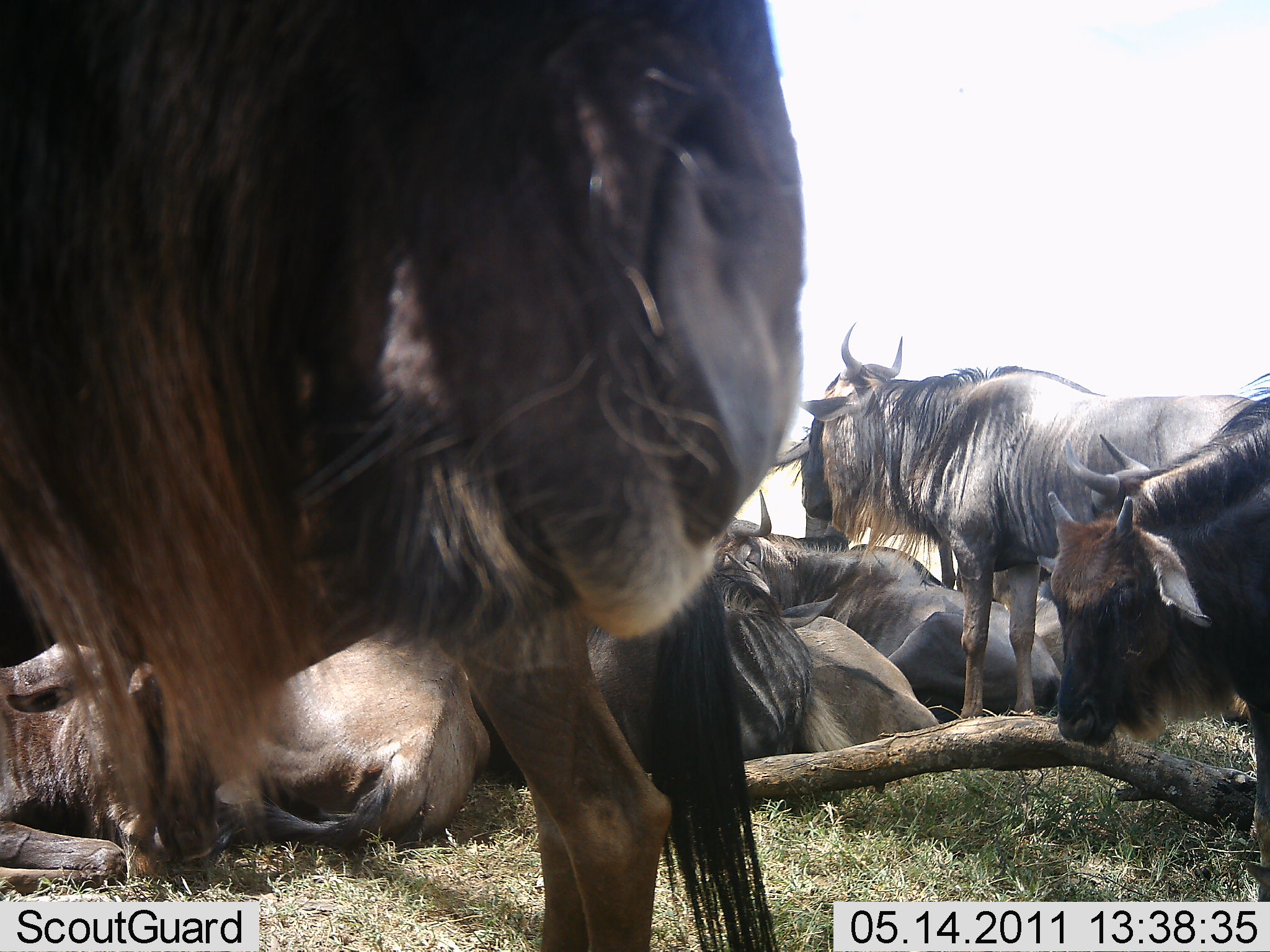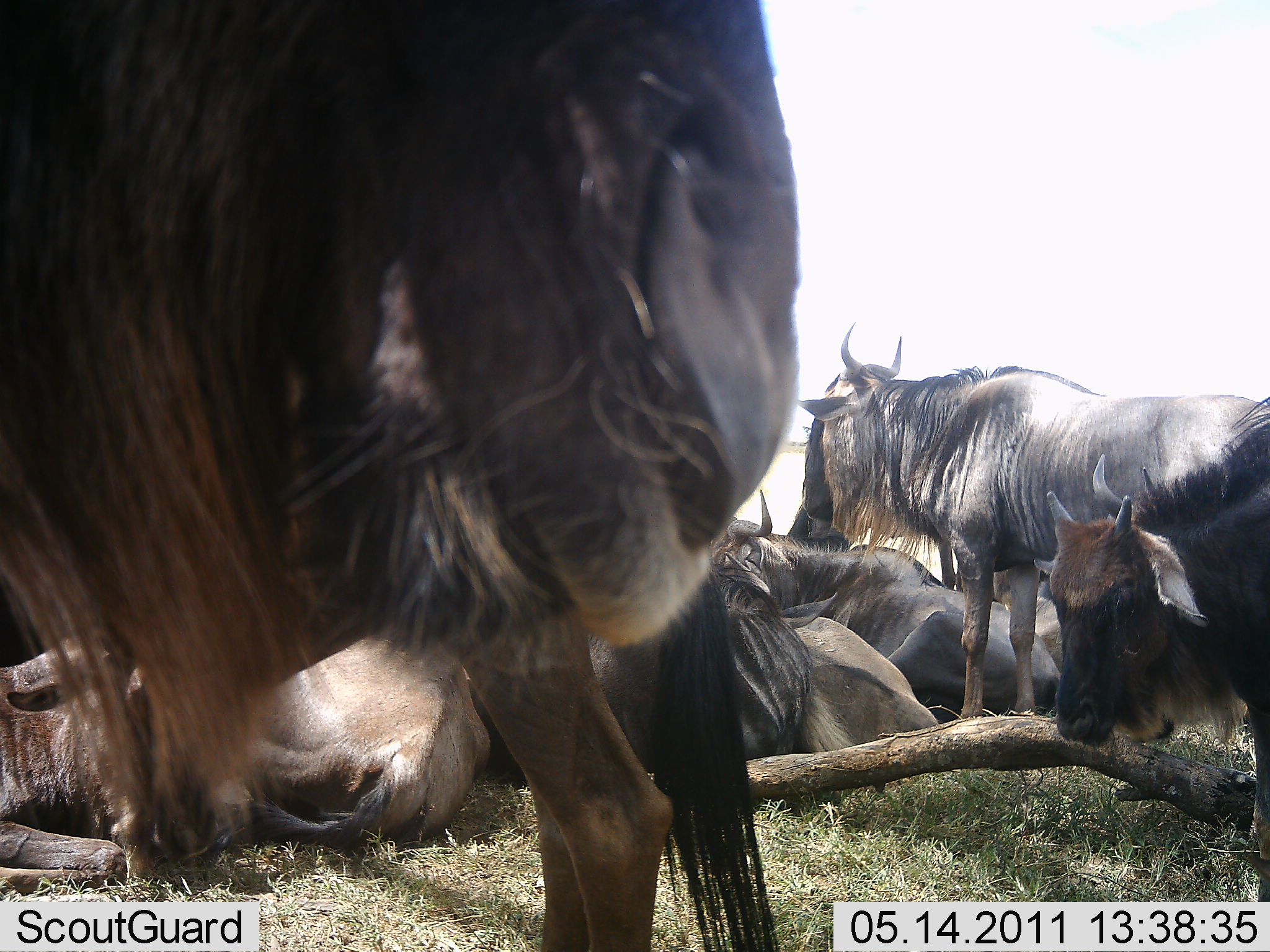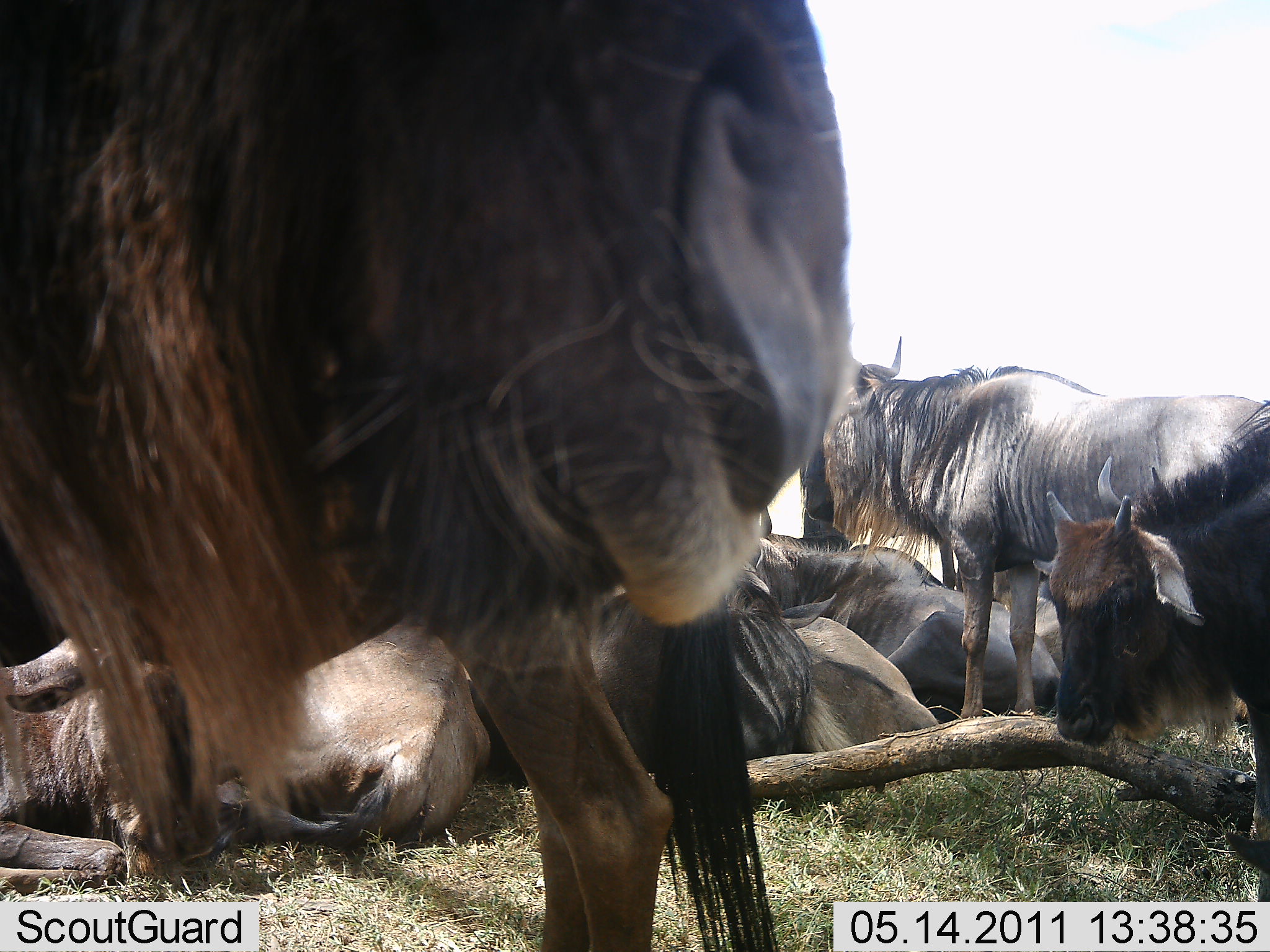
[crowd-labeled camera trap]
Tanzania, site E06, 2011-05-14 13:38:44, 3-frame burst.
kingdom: Animalia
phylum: Chordata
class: Mammalia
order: Artiodactyla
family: Bovidae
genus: Connochaetes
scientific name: Connochaetes taurinus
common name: blue wildebeest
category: wildebeest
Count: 9.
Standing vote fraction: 100%.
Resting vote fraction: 91%.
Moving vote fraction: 18%.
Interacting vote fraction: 9%.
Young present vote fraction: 45%.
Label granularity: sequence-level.